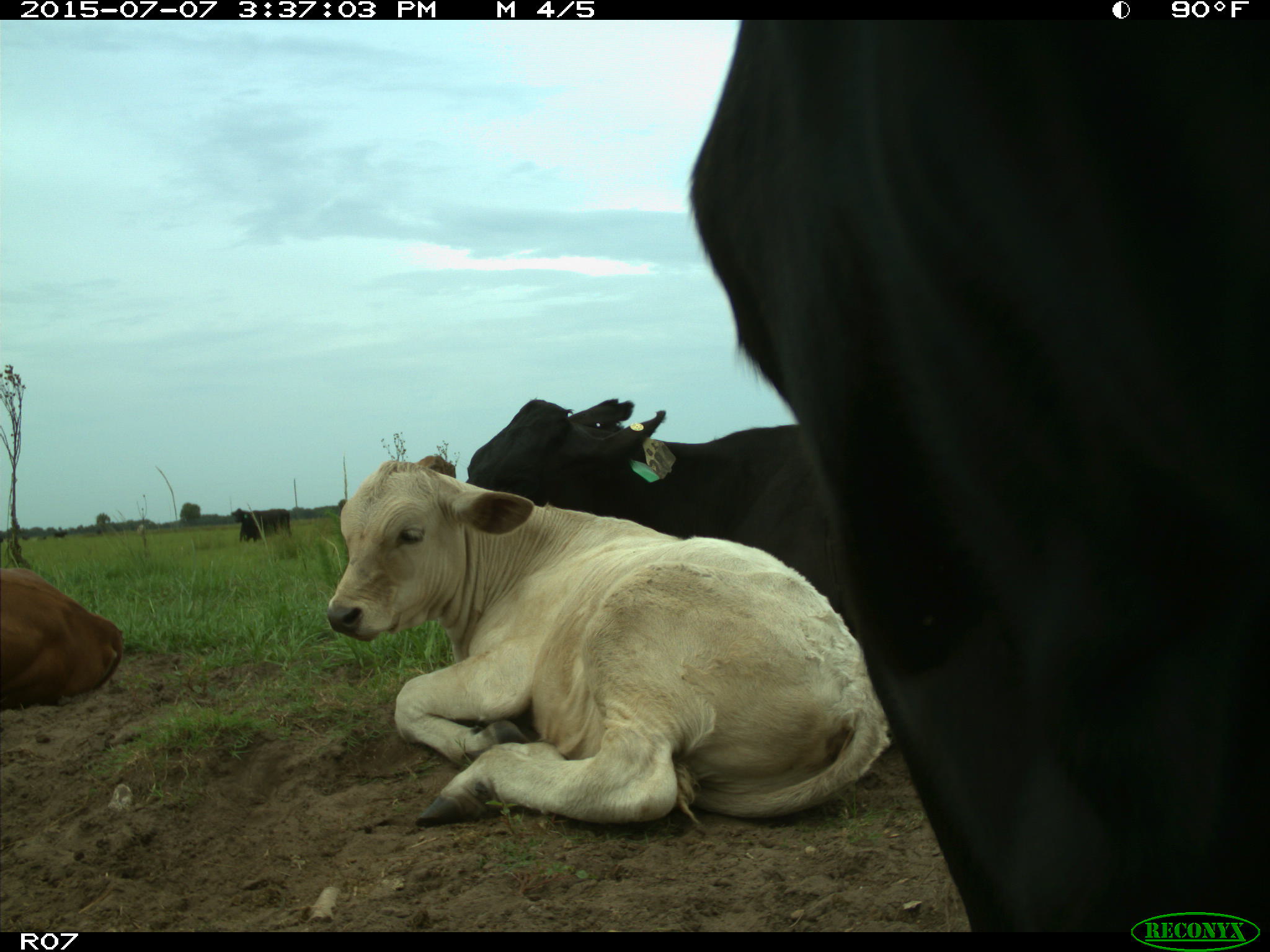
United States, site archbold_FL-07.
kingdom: Animalia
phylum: Chordata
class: Mammalia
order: Artiodactyla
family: Bovidae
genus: Bos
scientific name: Bos taurus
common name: domestic cow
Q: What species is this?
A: Bos taurus (domestic cow).